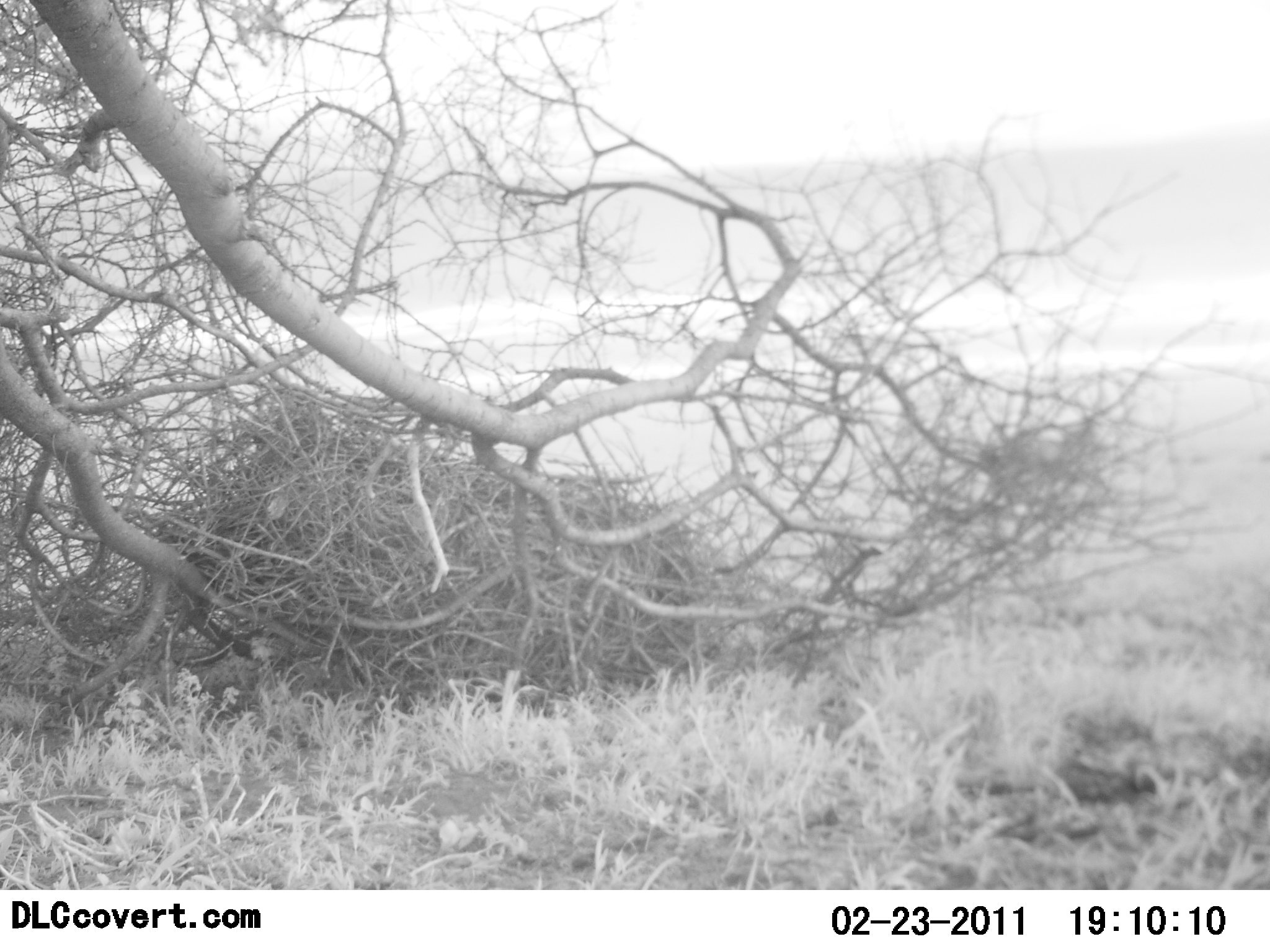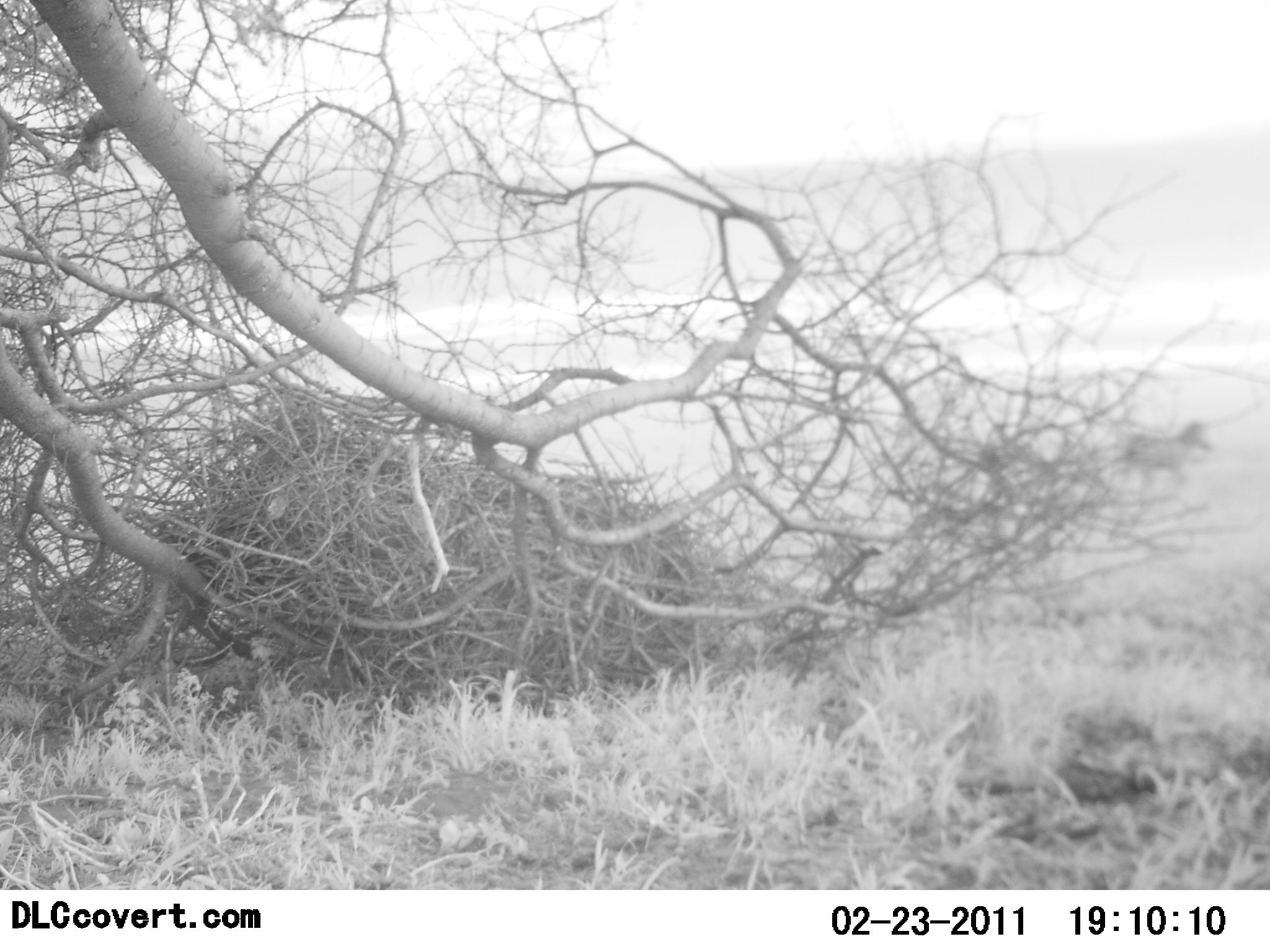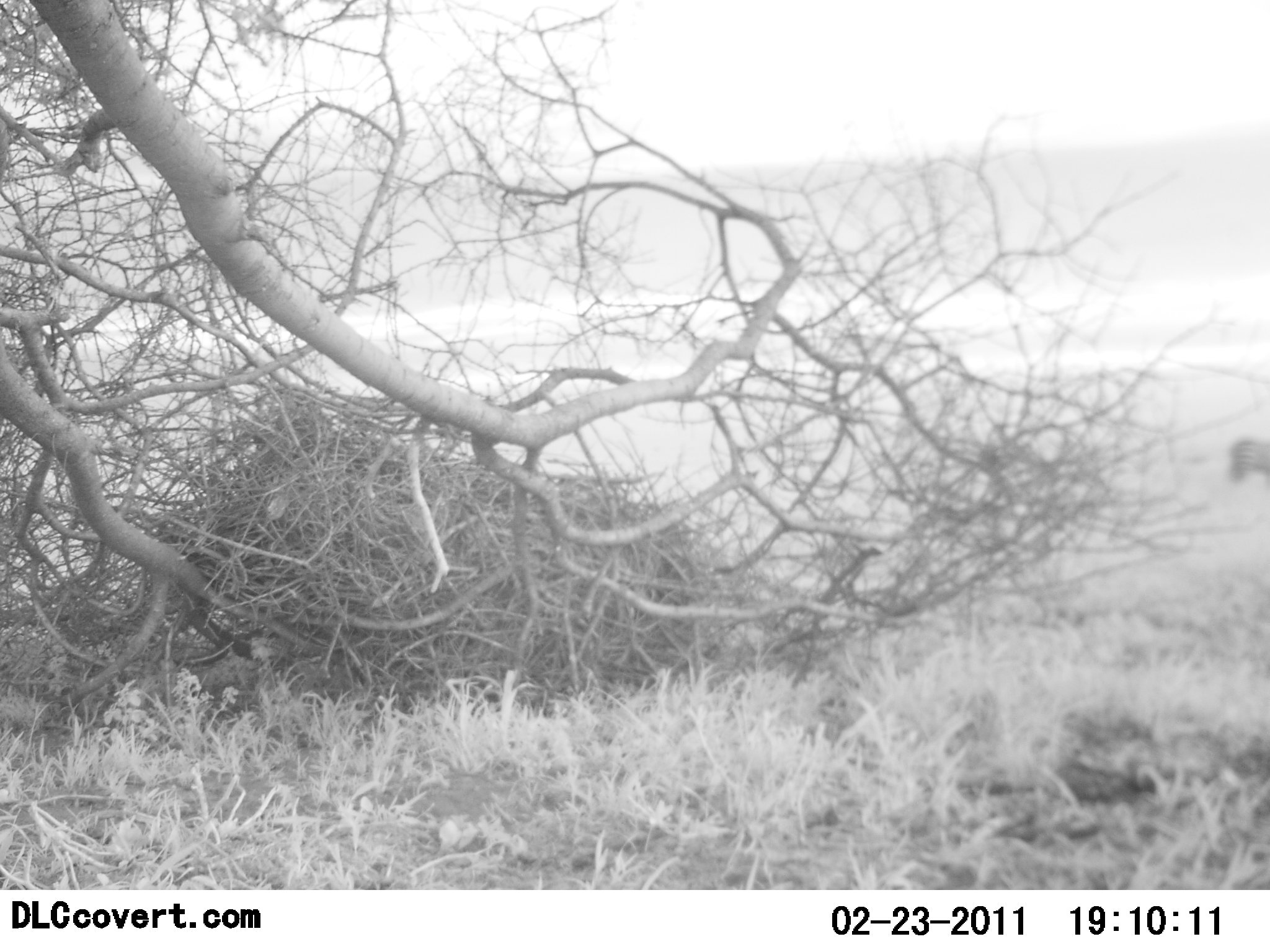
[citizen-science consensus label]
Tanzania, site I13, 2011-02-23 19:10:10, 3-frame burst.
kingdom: Animalia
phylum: Chordata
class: Mammalia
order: Perissodactyla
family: Equidae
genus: Equus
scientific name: Equus quagga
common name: plains zebra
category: zebra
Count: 1.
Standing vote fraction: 0%.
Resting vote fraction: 0%.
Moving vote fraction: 100%.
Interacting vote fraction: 0%.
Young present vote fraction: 0%.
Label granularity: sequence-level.